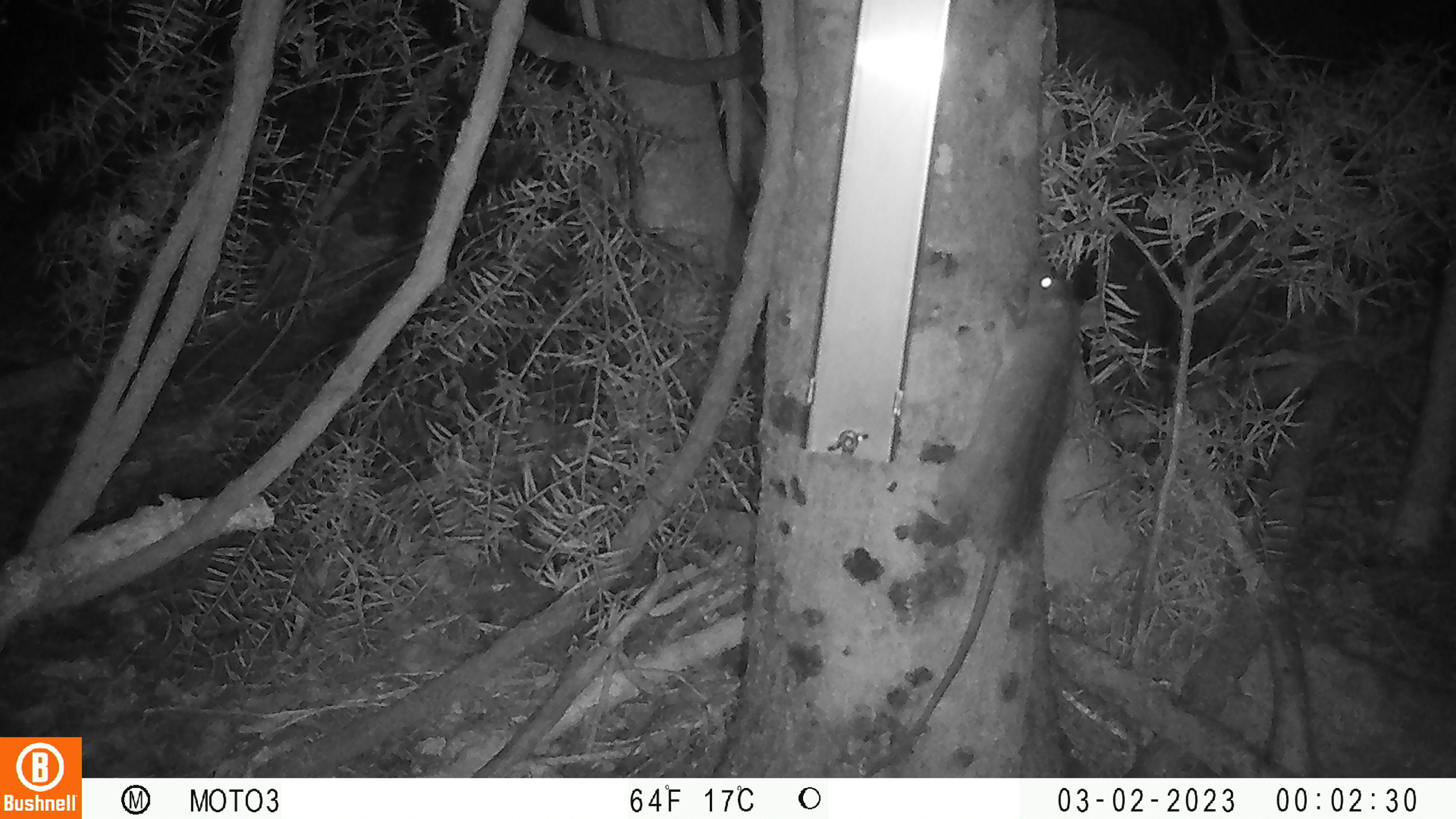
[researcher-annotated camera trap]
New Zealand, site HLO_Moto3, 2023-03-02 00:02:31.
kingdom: Animalia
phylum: Chordata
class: Mammalia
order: Rodentia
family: Muridae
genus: Rattus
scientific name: Rattus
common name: rat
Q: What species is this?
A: Rat (Rattus).